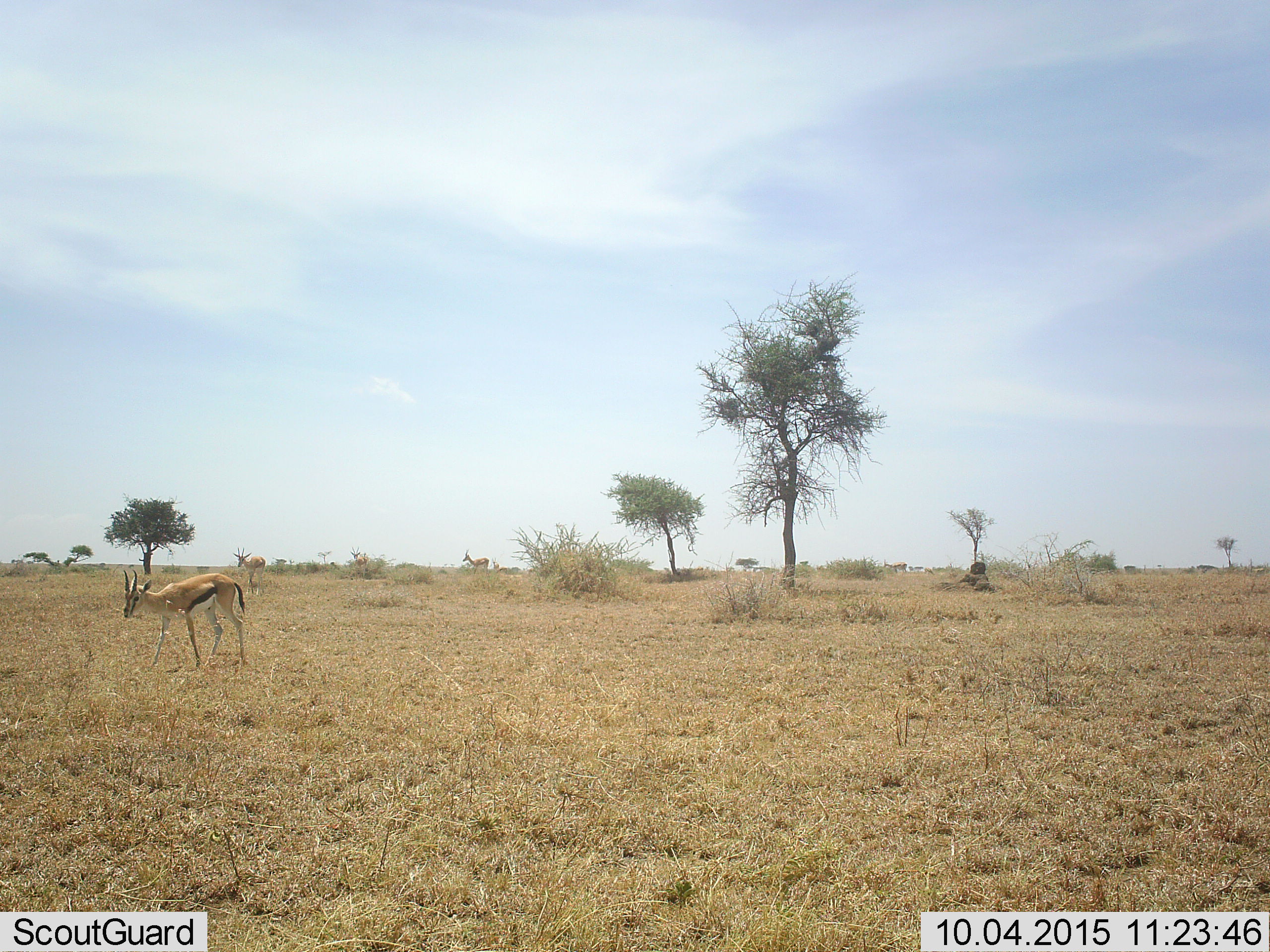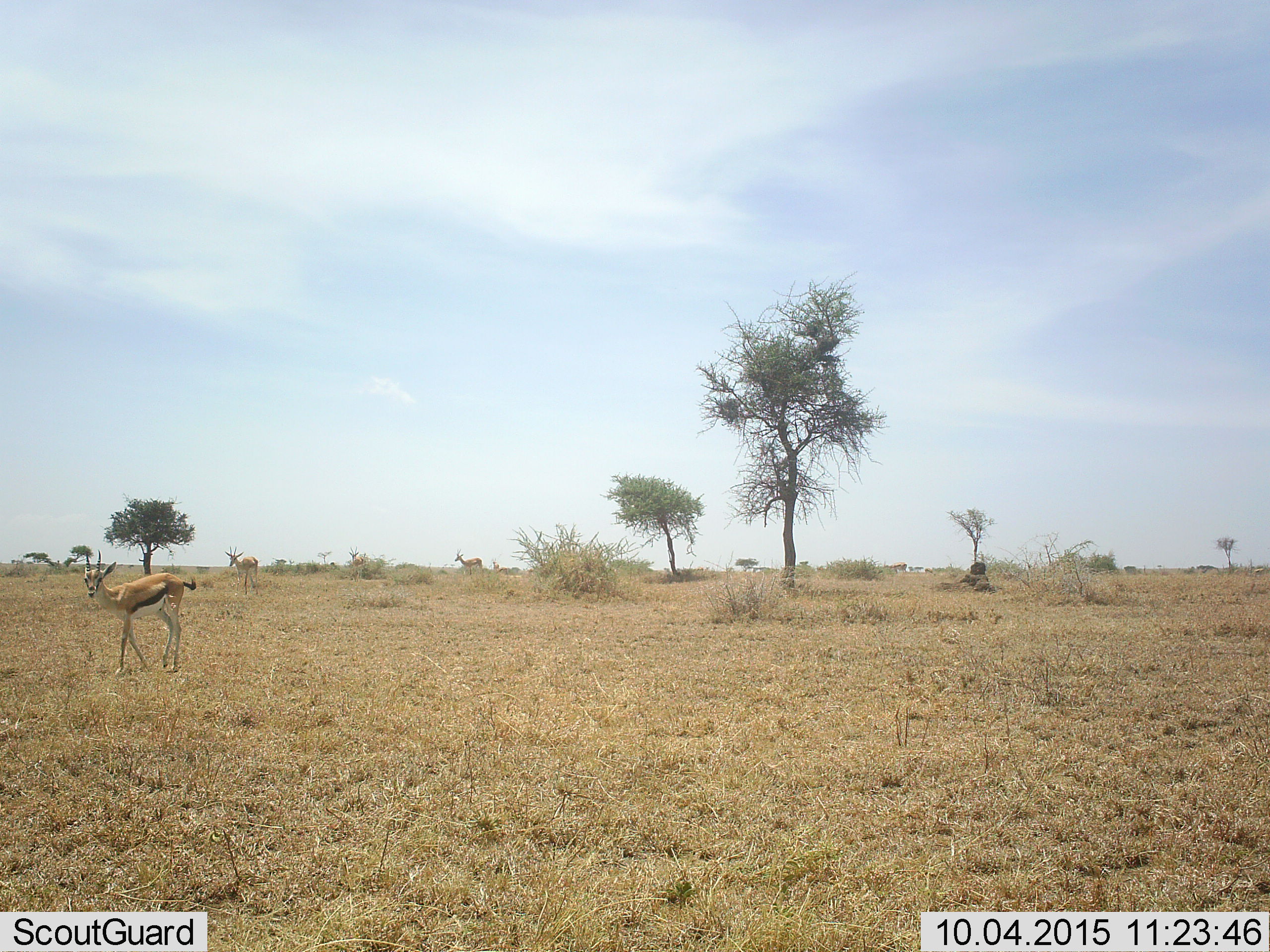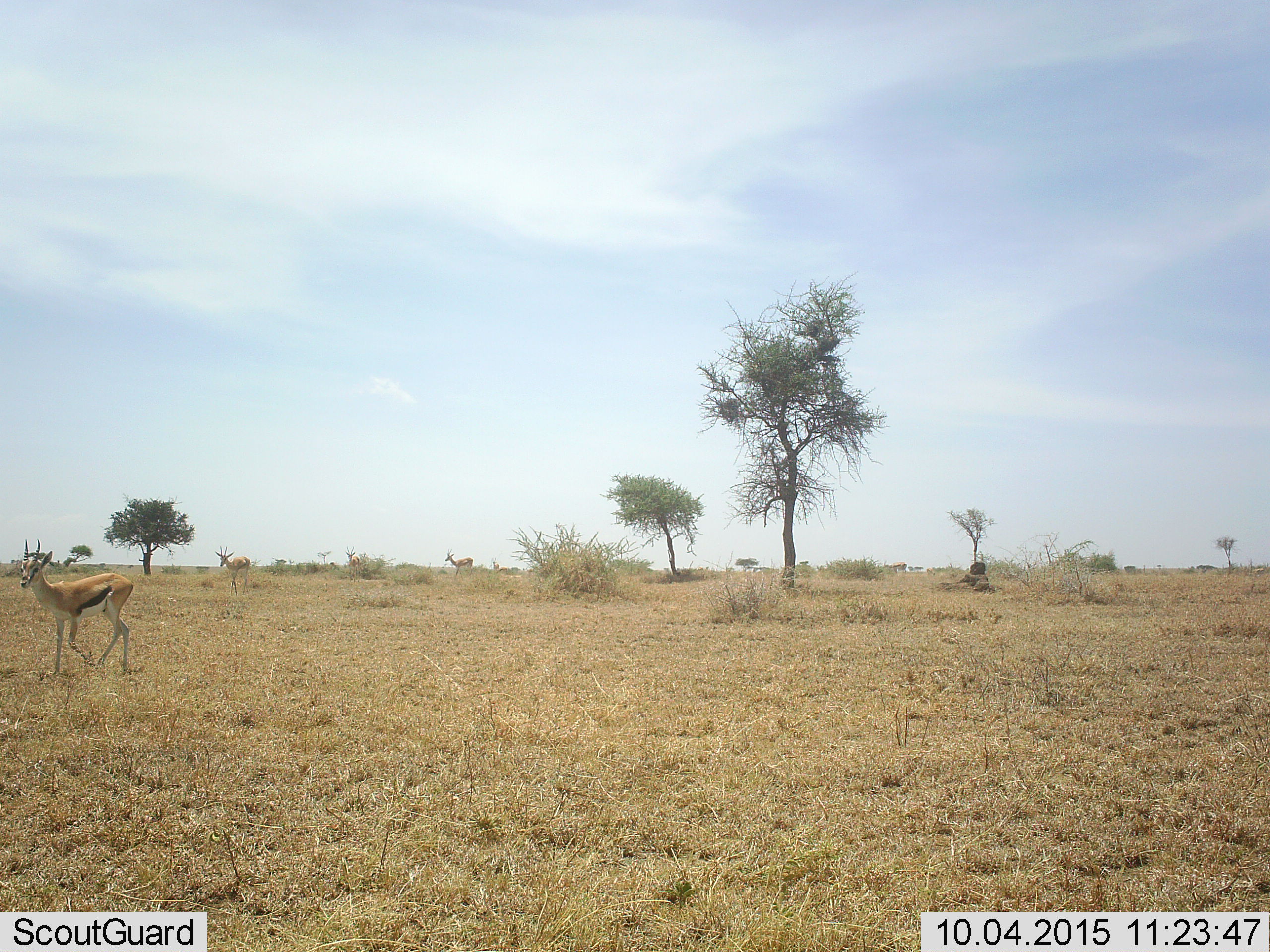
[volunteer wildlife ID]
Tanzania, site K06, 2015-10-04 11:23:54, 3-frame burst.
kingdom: Animalia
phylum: Chordata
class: Mammalia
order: Artiodactyla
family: Bovidae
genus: Eudorcas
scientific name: Eudorcas thomsonii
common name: thomson's gazelle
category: gazellethomsons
Gazellethomsons (thomson's gazelle) (Eudorcas thomsonii), count 5. Behavior (volunteer vote fractions): standing 44%, resting 0%, moving 89%, interacting 0%. Young present (vote fraction): 0%. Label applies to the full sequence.